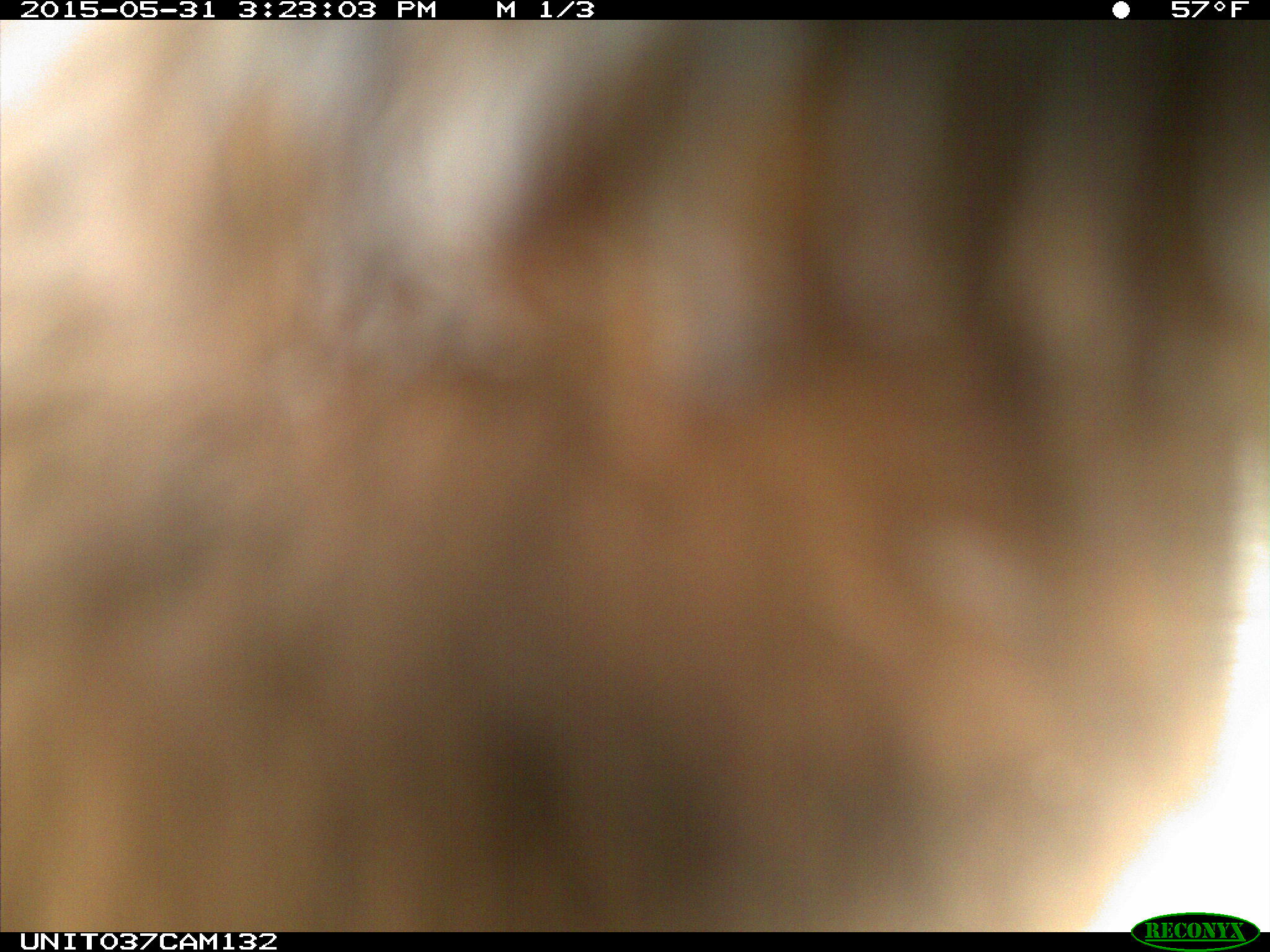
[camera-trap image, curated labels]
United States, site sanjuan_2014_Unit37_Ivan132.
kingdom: Animalia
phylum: Chordata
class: Mammalia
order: Carnivora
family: Ursidae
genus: Ursus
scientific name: Ursus americanus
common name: american black bear